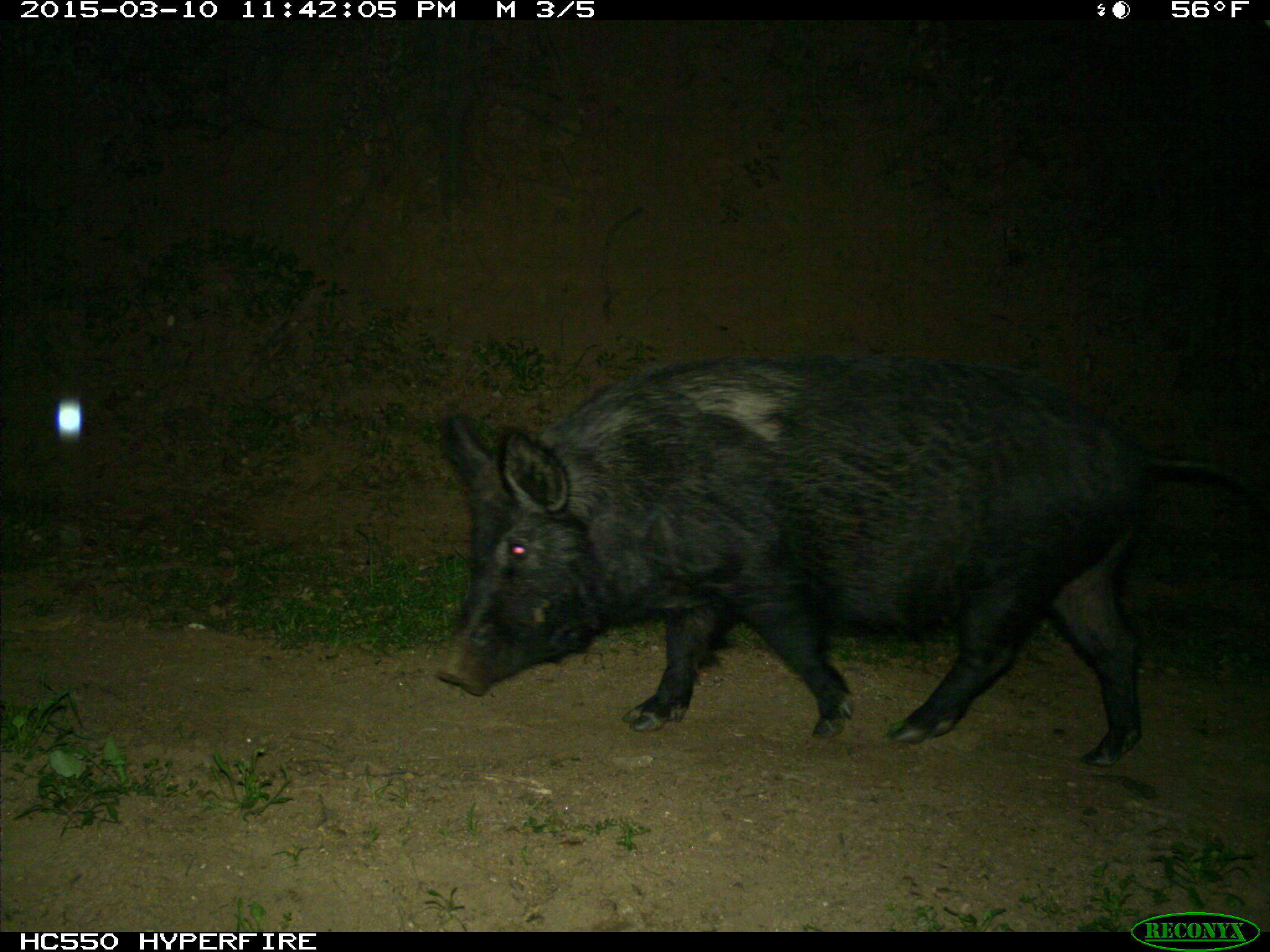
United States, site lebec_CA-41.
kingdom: Animalia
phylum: Chordata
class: Mammalia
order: Artiodactyla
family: Suidae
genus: Sus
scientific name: Sus scrofa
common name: wild boar